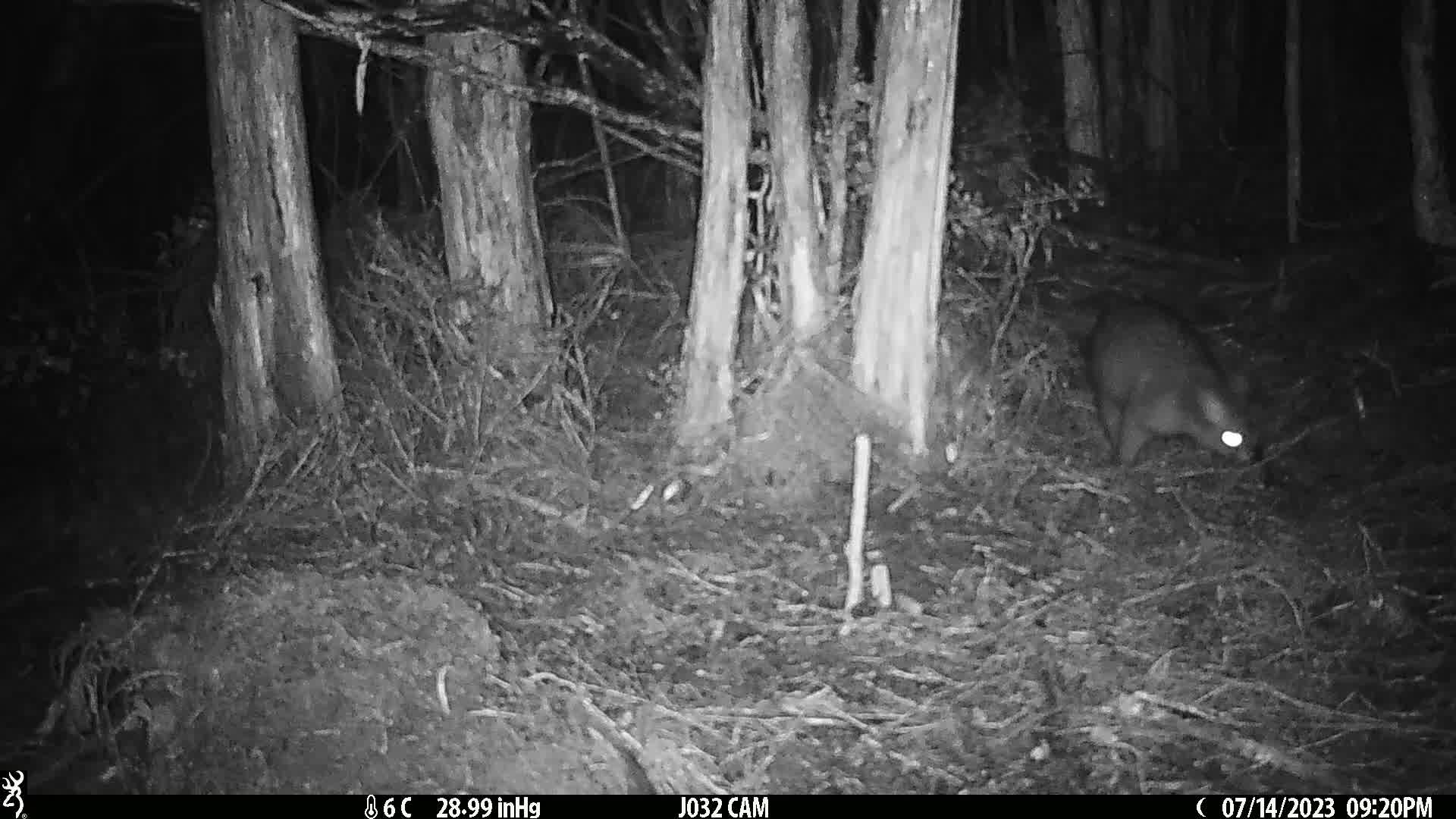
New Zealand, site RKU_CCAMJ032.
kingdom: Animalia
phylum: Chordata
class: Mammalia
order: Diprotodontia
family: Phalangeridae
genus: Trichosurus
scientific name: Trichosurus vulpecula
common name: common brushtail possum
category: possum